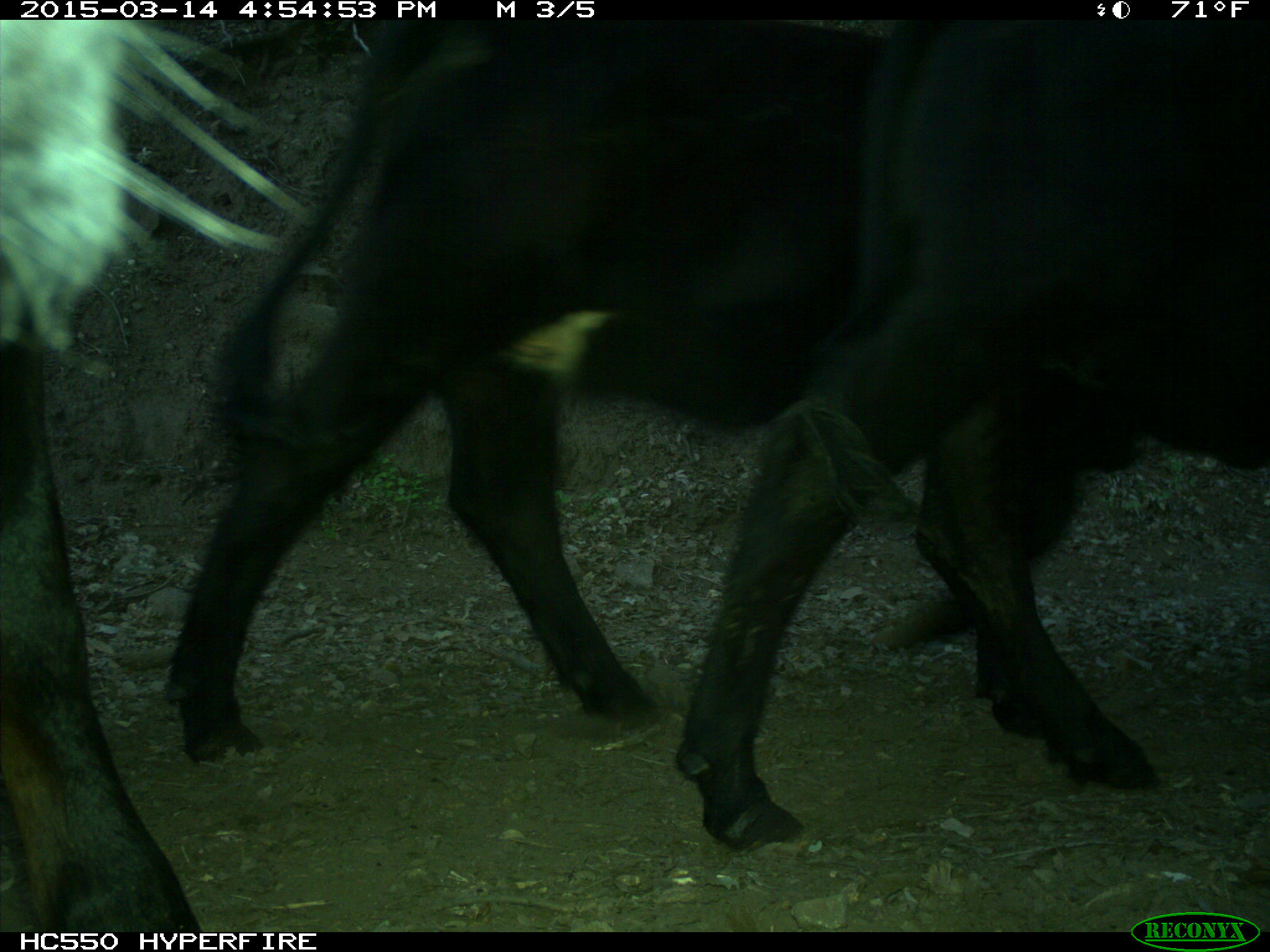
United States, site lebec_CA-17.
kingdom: Animalia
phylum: Chordata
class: Mammalia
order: Artiodactyla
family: Bovidae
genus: Bos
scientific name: Bos taurus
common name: domestic cow